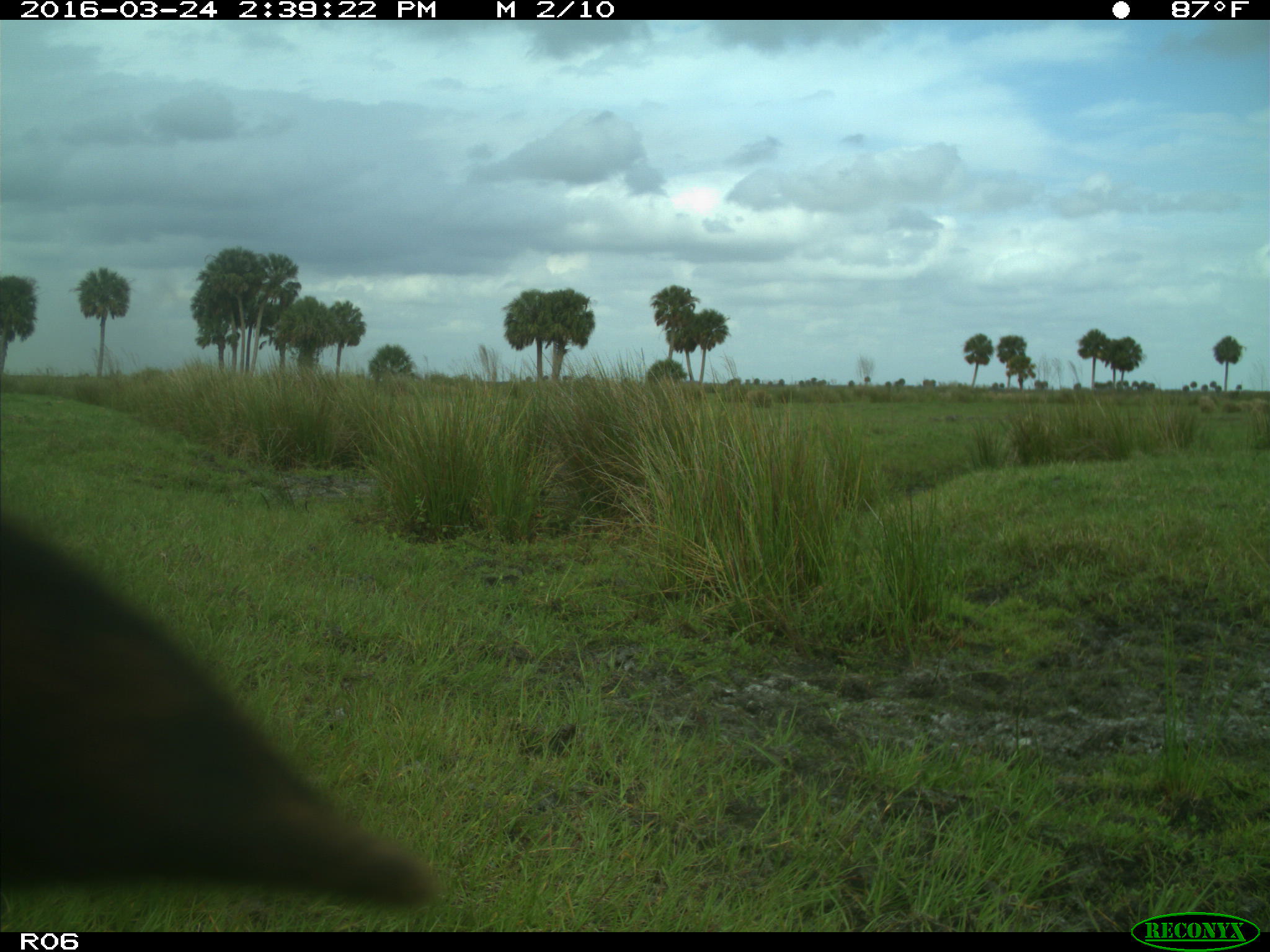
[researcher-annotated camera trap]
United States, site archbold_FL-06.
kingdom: Animalia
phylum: Chordata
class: Mammalia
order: Artiodactyla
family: Bovidae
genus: Bos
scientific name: Bos taurus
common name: domestic cow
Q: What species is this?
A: Bos taurus (domestic cow).